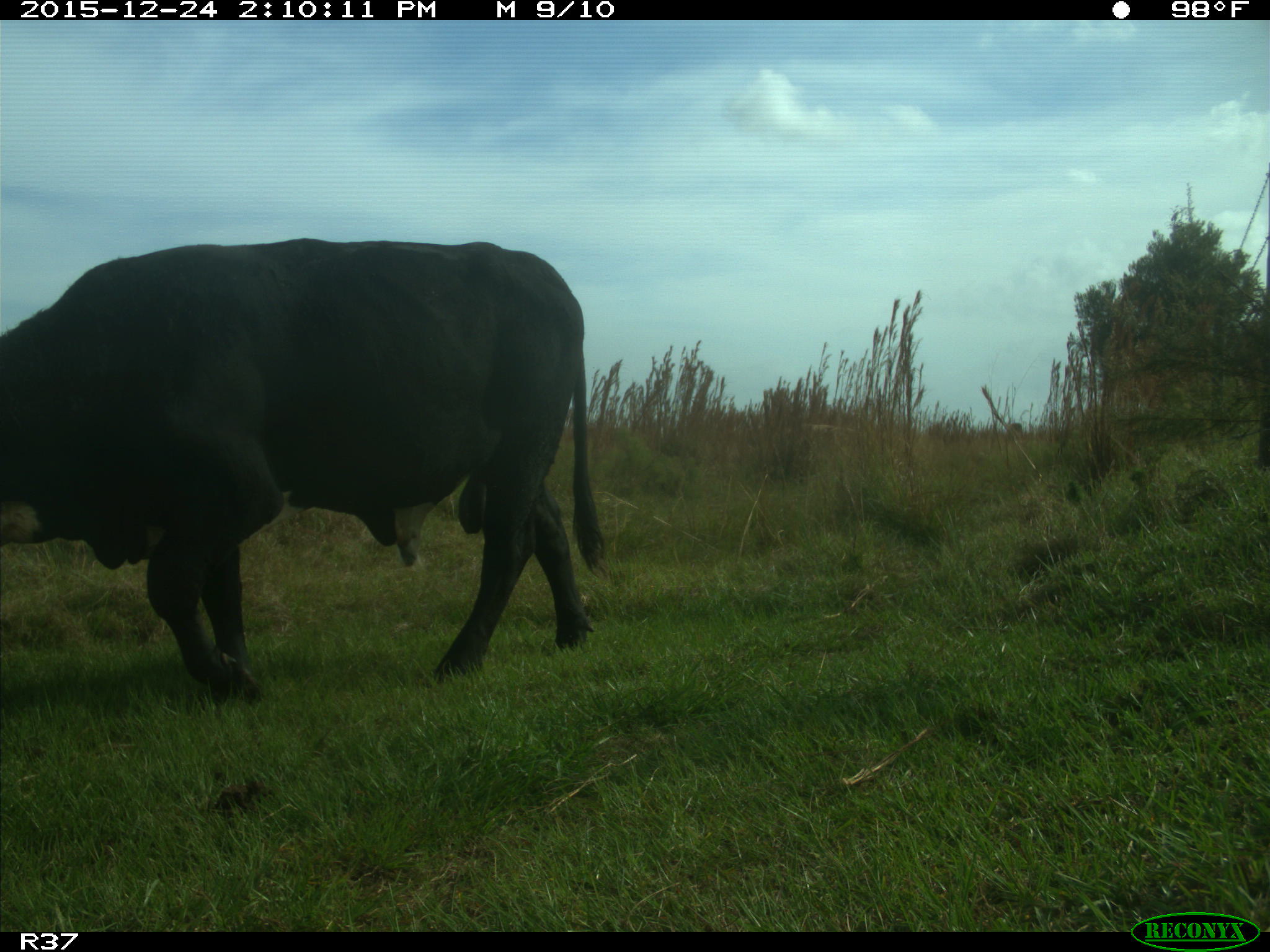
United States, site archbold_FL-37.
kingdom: Animalia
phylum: Chordata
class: Mammalia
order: Artiodactyla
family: Bovidae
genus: Bos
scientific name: Bos taurus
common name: domestic cow